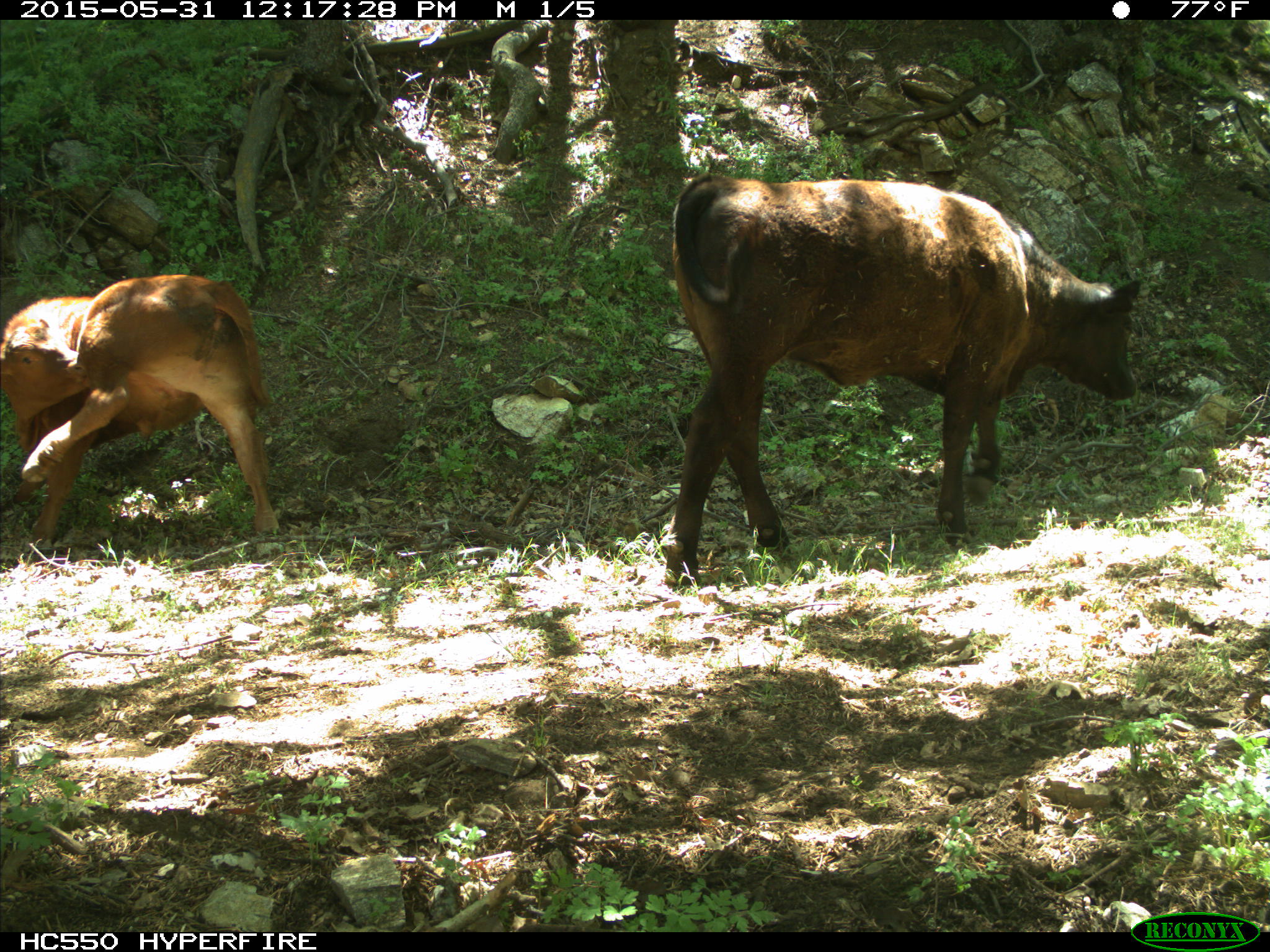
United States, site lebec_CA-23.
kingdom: Animalia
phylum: Chordata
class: Mammalia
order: Artiodactyla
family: Bovidae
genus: Bos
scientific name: Bos taurus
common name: domestic cow